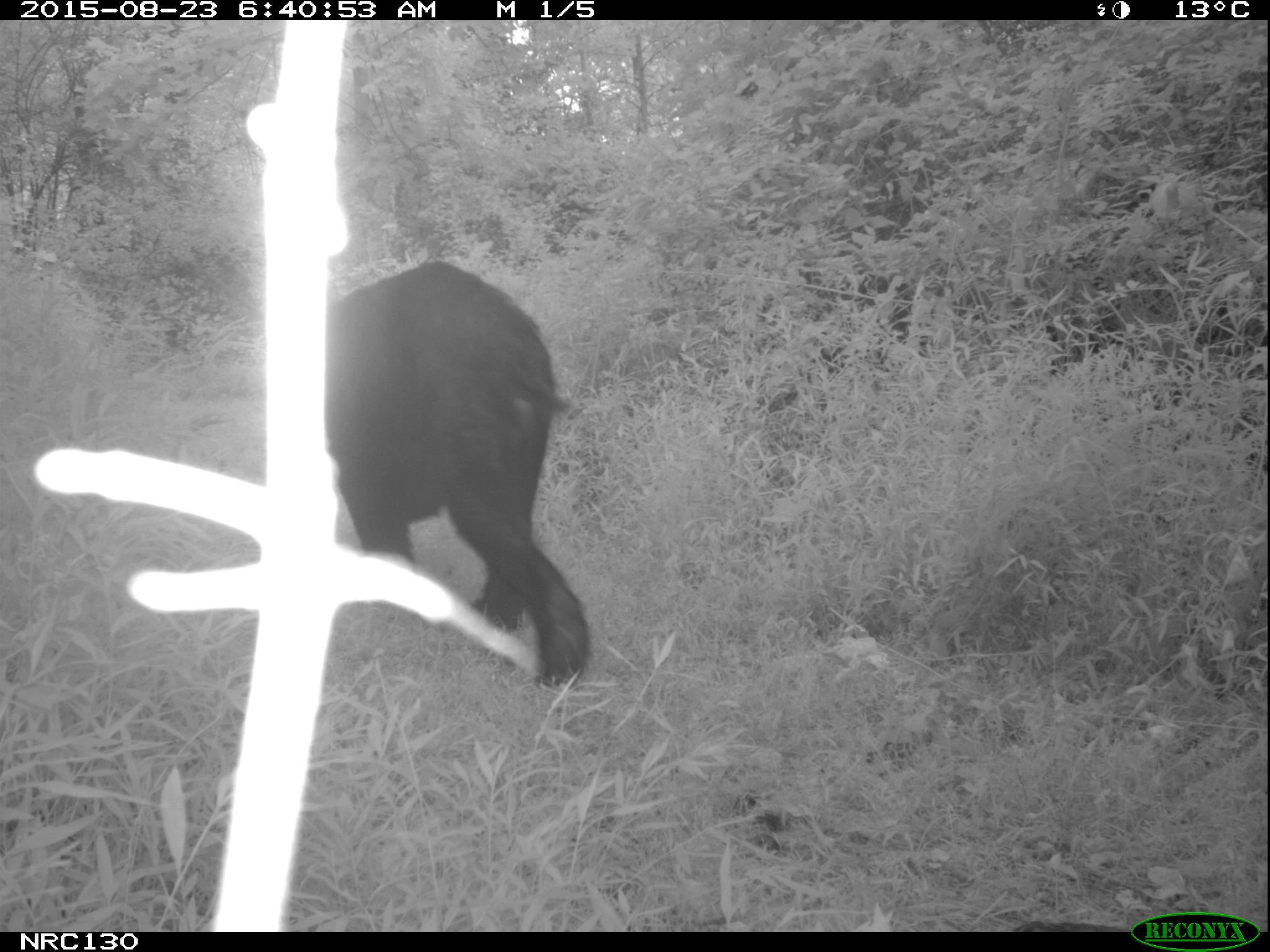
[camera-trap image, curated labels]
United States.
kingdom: Animalia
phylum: Chordata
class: Mammalia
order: Carnivora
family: Ursidae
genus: Ursus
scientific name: Ursus americanus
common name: american black bear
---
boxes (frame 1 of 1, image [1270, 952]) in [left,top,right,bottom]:
American Black Bear: [318,258,598,691]